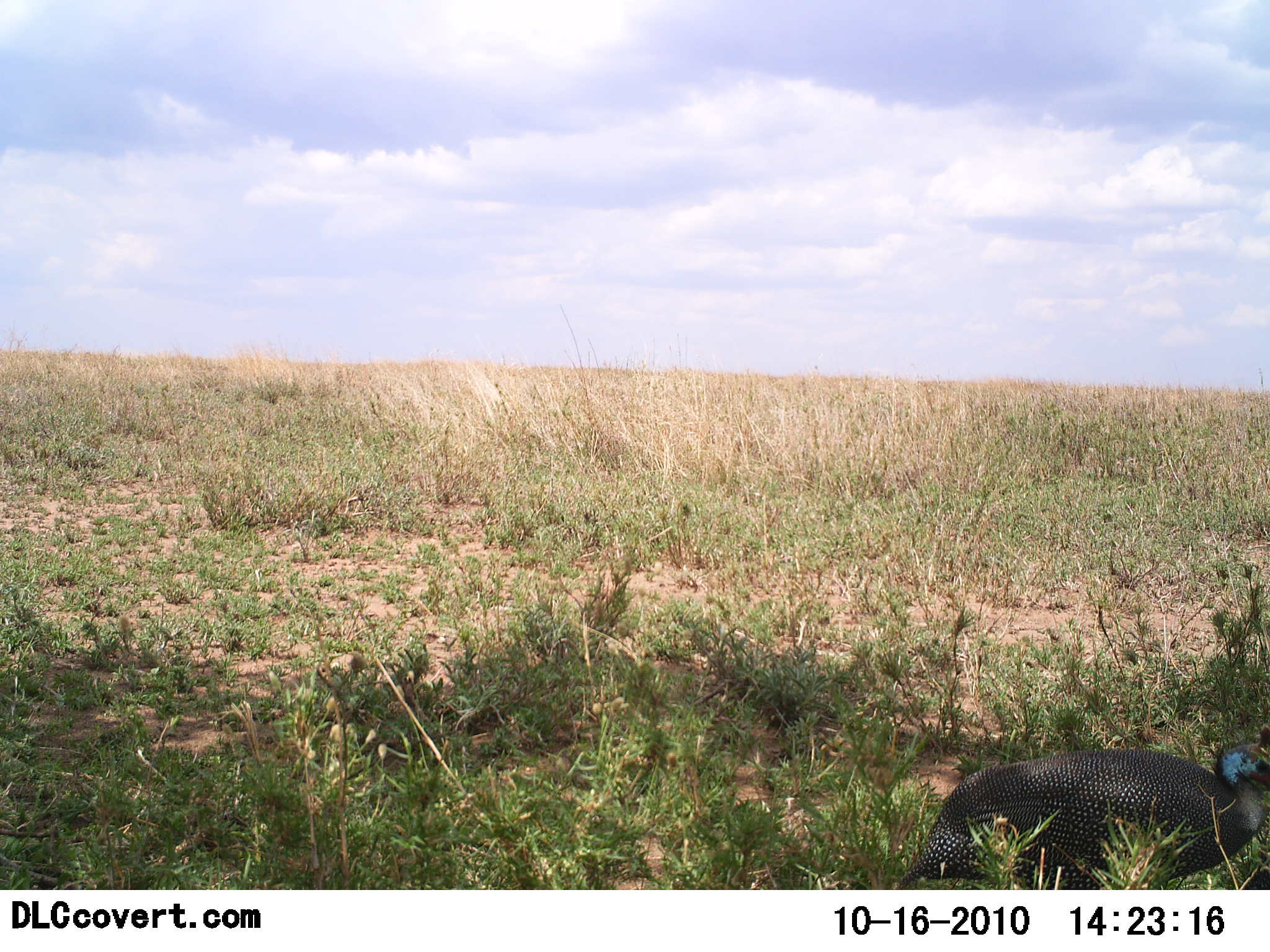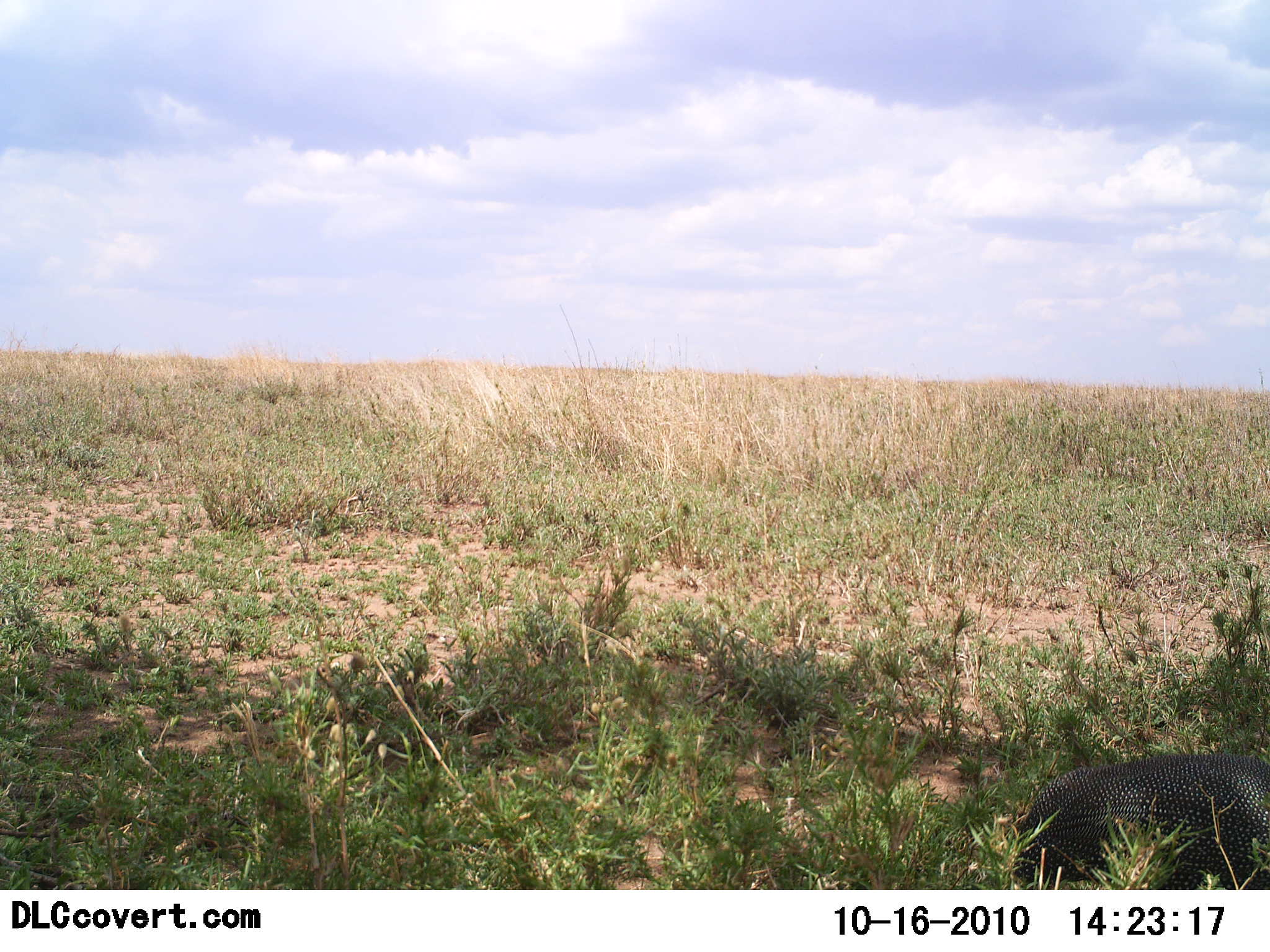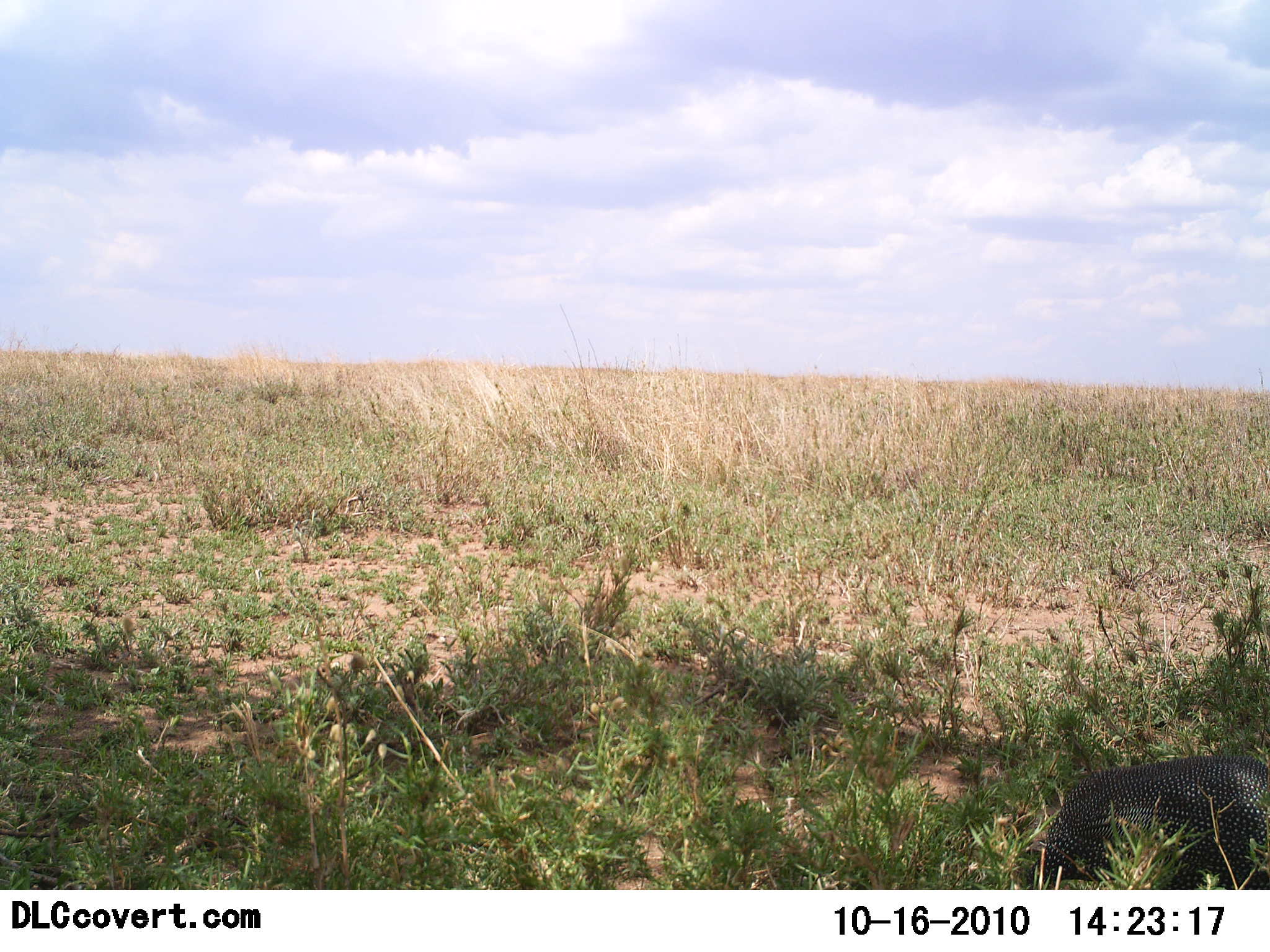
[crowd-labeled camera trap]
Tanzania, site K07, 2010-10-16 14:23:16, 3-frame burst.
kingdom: Animalia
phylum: Chordata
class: Aves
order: Galliformes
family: Numididae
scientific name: Numididae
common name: guinea fowl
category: guineafowl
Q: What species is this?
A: Guineafowl (guinea fowl) (Numididae).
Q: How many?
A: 1.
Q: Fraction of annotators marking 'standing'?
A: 6%.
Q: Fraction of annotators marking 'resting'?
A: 12%.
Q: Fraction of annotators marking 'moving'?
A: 82%.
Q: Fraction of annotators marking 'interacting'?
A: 0%.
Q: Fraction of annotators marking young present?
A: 0%.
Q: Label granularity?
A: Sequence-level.